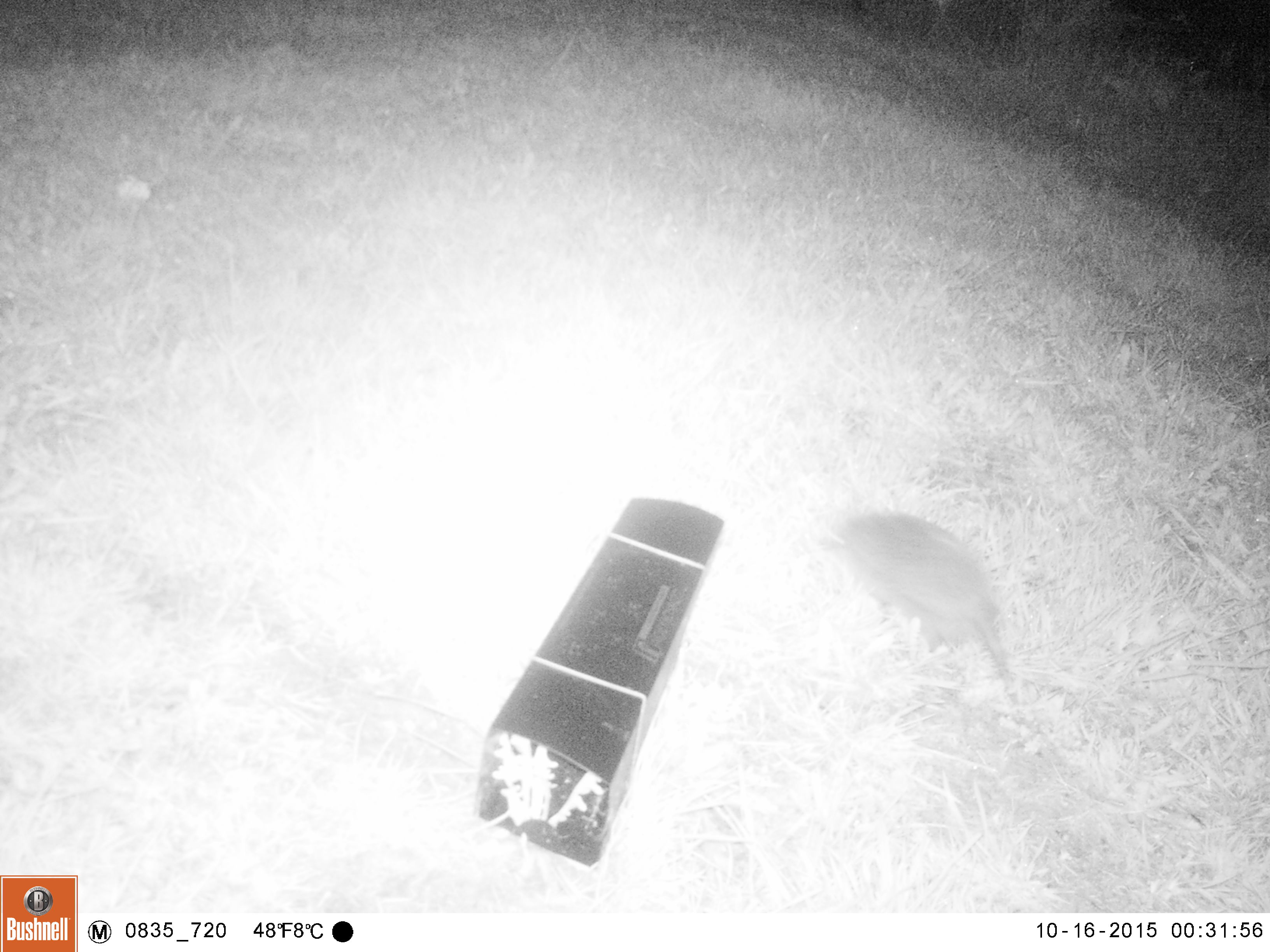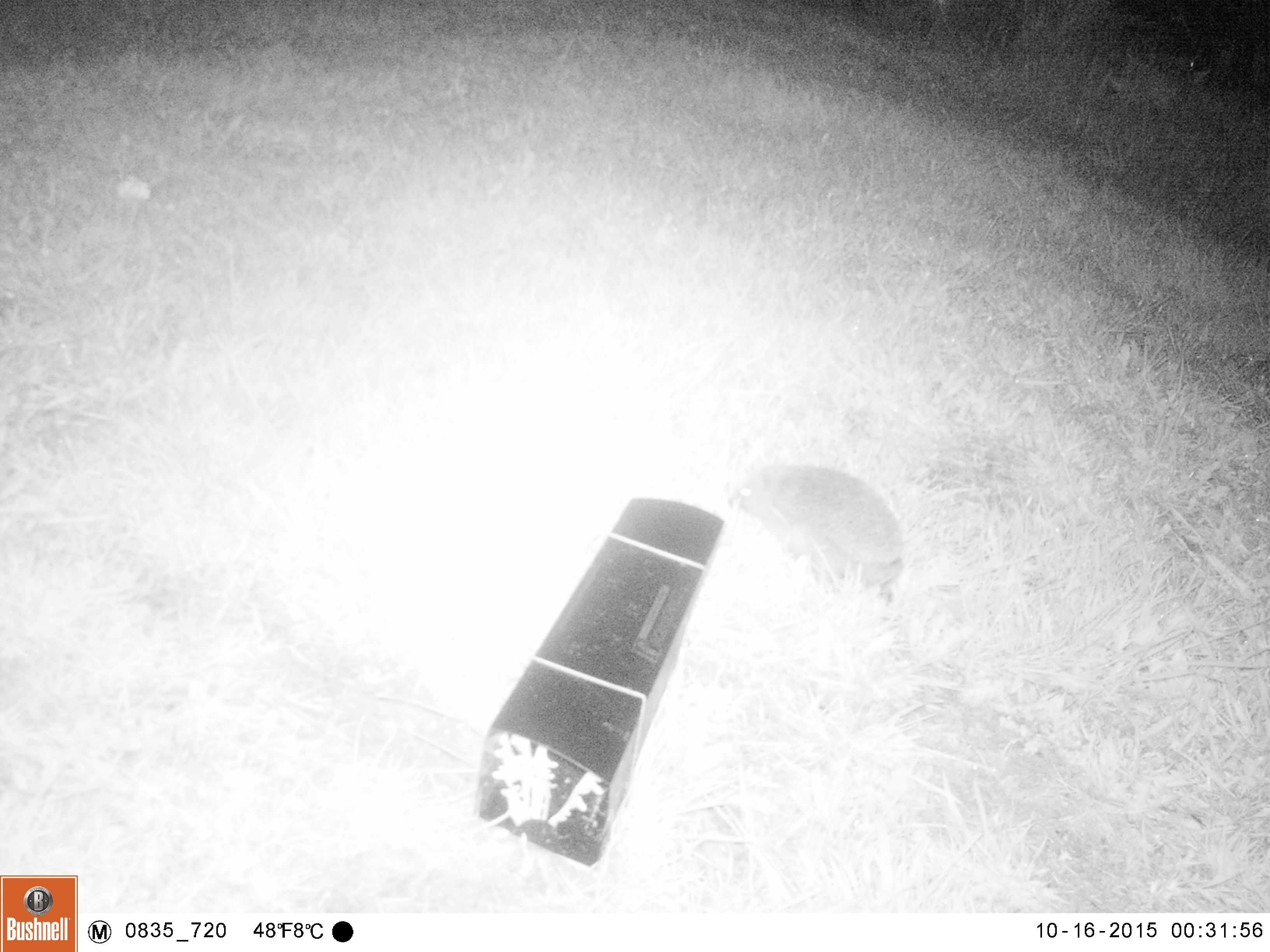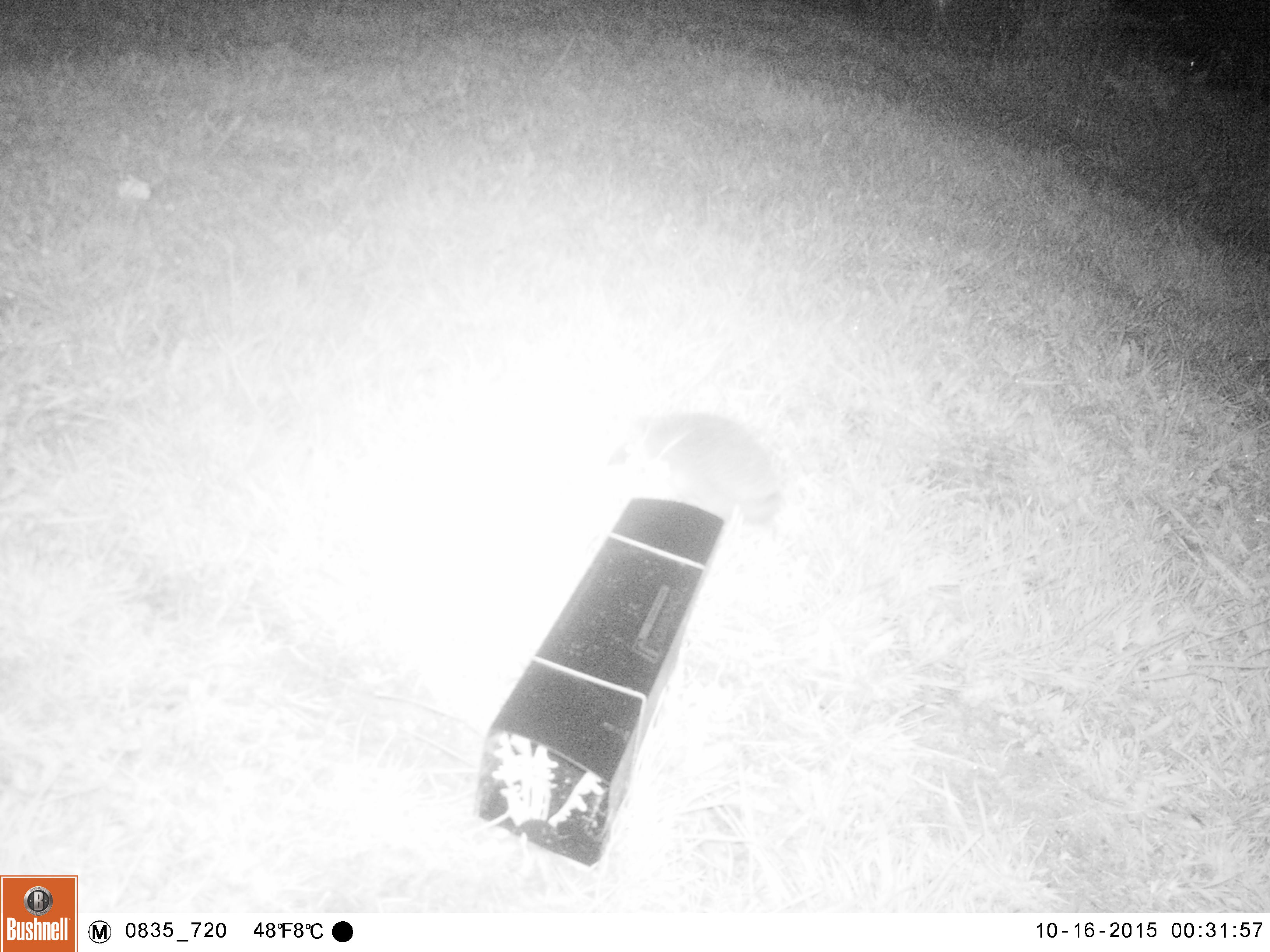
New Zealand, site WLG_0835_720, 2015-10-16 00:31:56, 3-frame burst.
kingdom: Animalia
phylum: Chordata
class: Mammalia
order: Eulipotyphla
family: Erinaceidae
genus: Erinaceus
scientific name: Erinaceus europaeus europaeus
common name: european hedgehog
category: hedgehog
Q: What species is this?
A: Hedgehog (european hedgehog) (Erinaceus europaeus europaeus).